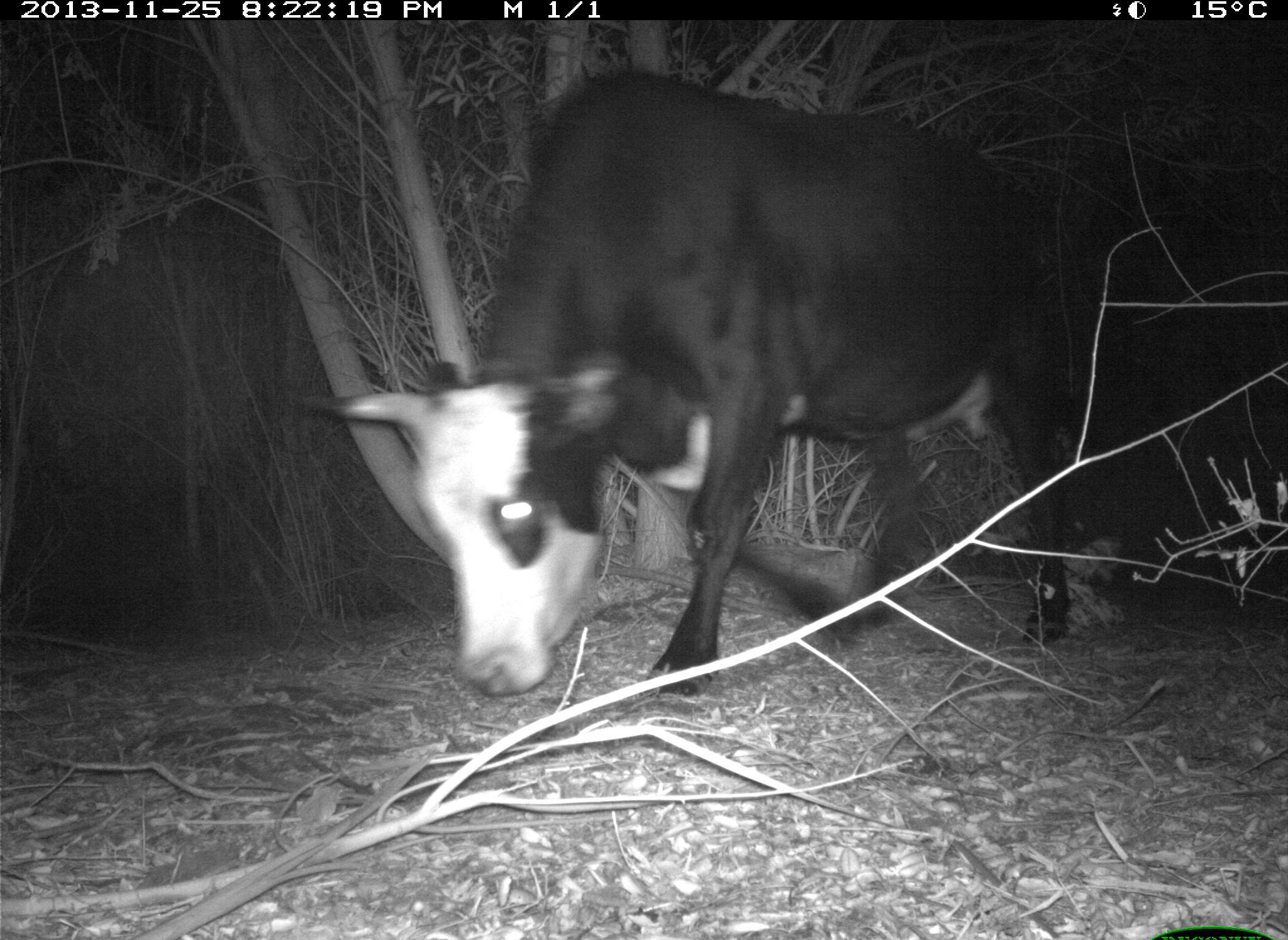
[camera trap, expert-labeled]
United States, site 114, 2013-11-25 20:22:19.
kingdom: Animalia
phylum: Chordata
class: Mammalia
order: Artiodactyla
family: Bovidae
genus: Bos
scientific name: Bos taurus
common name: cow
Cow (Bos taurus).